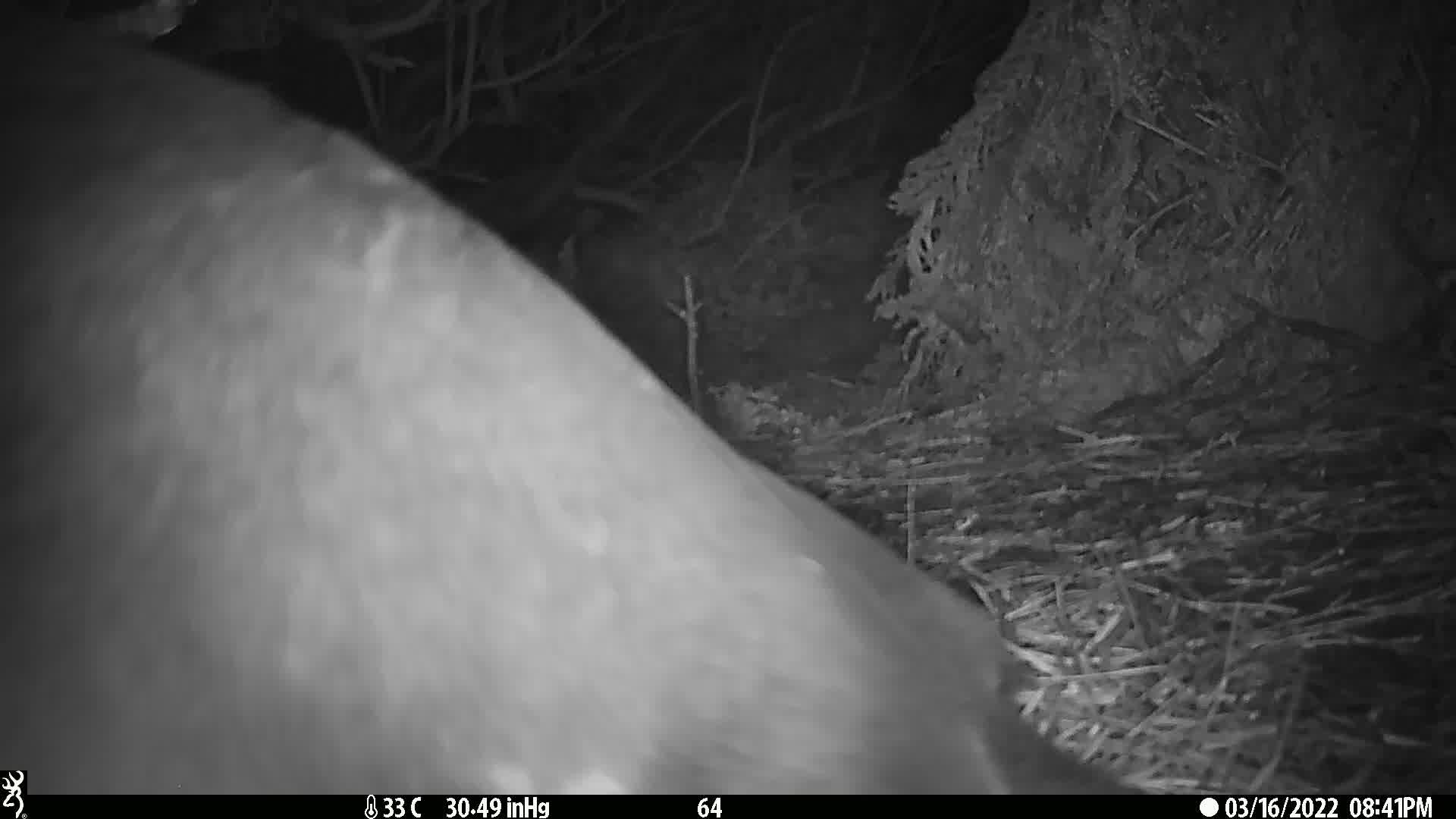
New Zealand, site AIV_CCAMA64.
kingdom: Animalia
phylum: Chordata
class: Mammalia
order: Carnivora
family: Otariidae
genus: Phocarctos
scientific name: Phocarctos hookeri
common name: new zealand sea lion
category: sealion